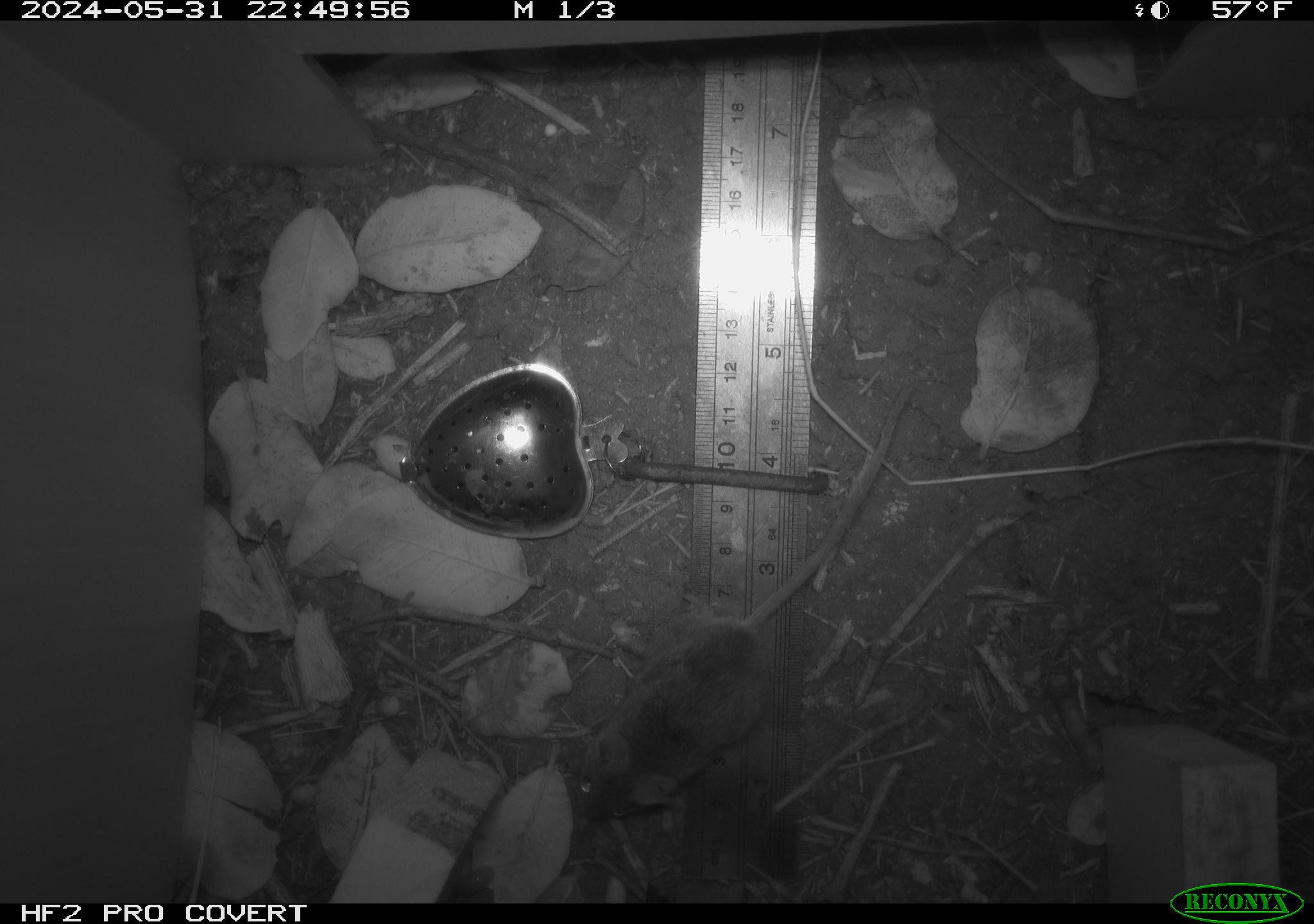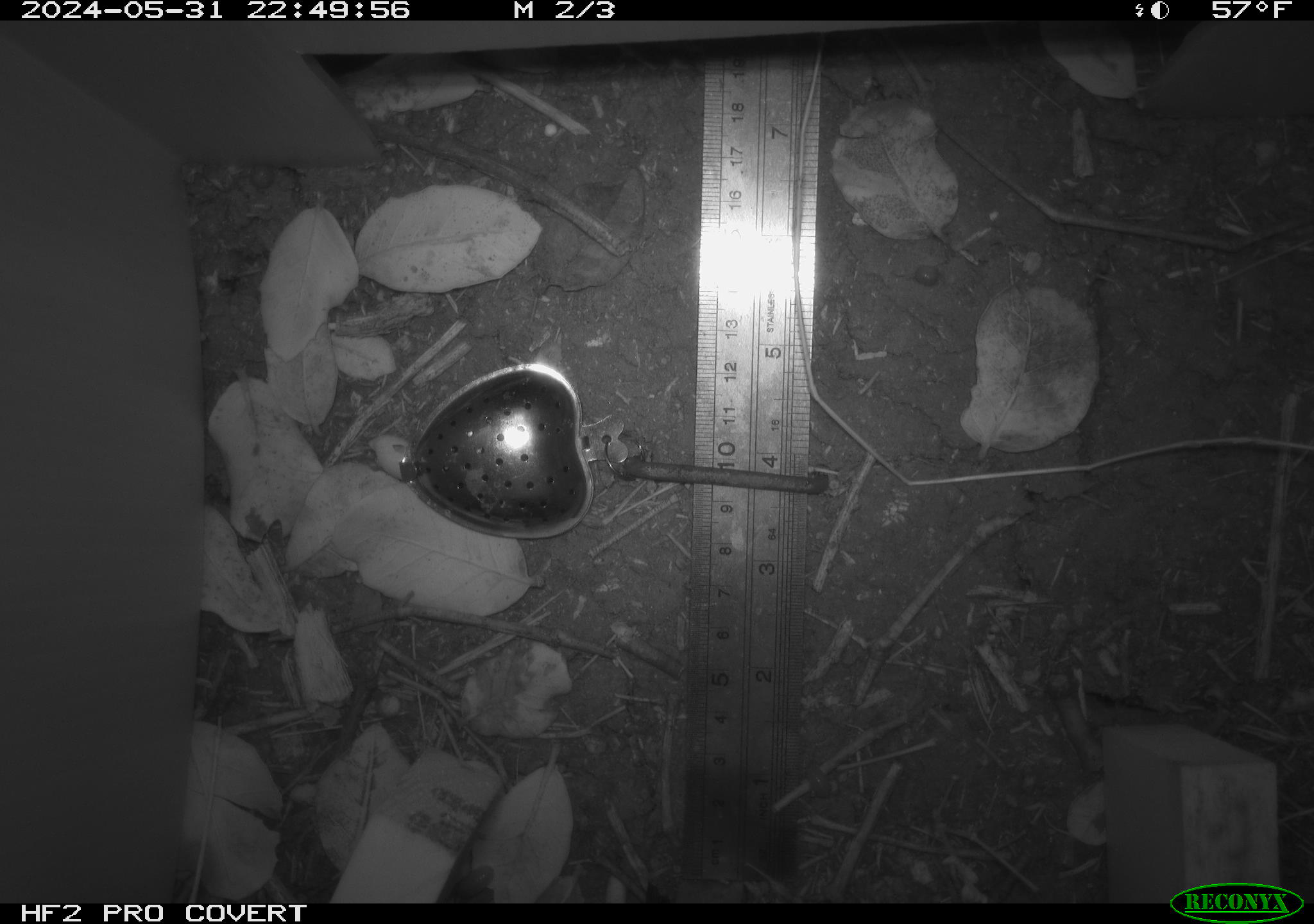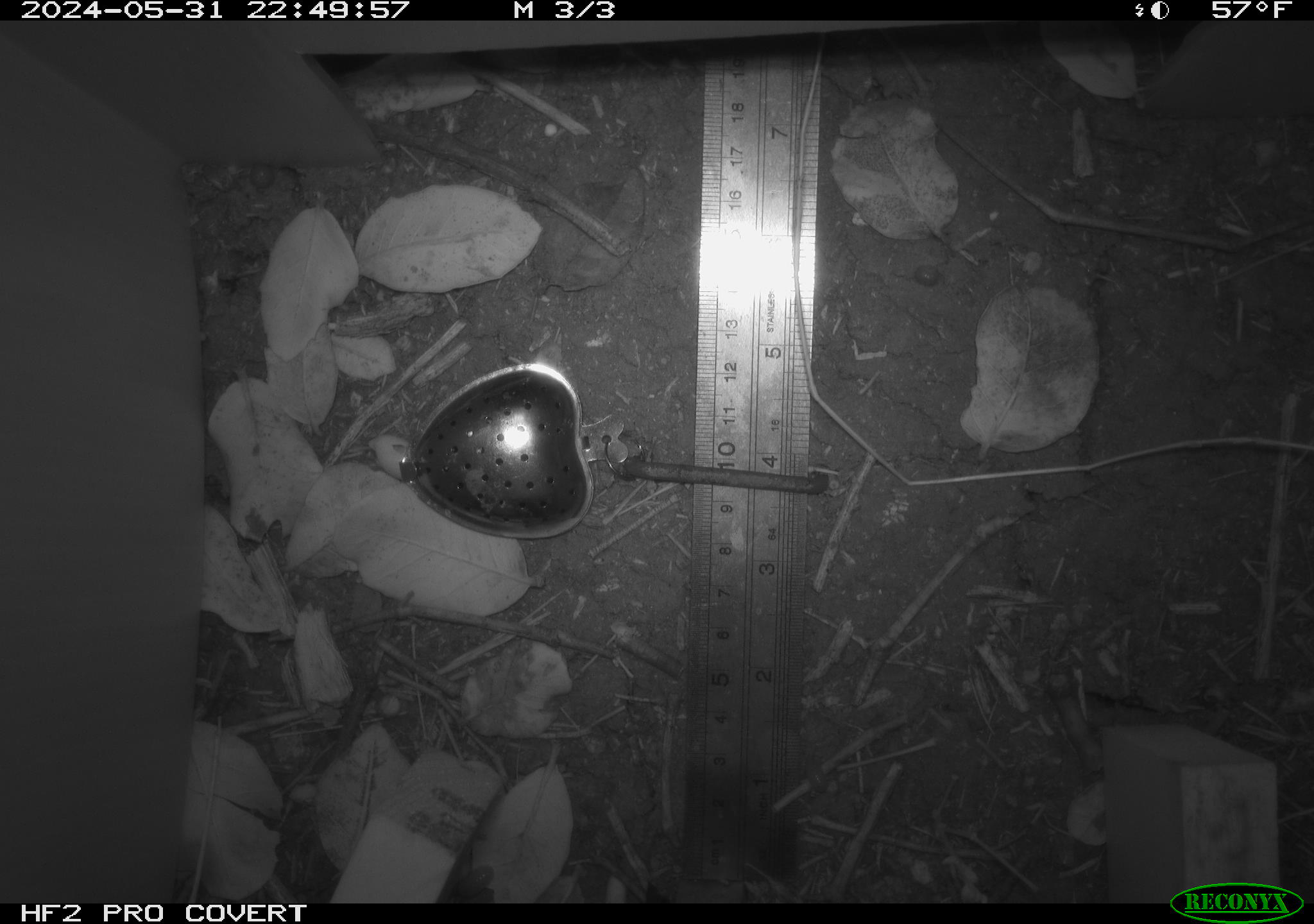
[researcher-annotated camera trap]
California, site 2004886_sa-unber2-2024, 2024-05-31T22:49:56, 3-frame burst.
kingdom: Animalia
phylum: Chordata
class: Mammalia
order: Rodentia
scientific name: Rodentia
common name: mouse species